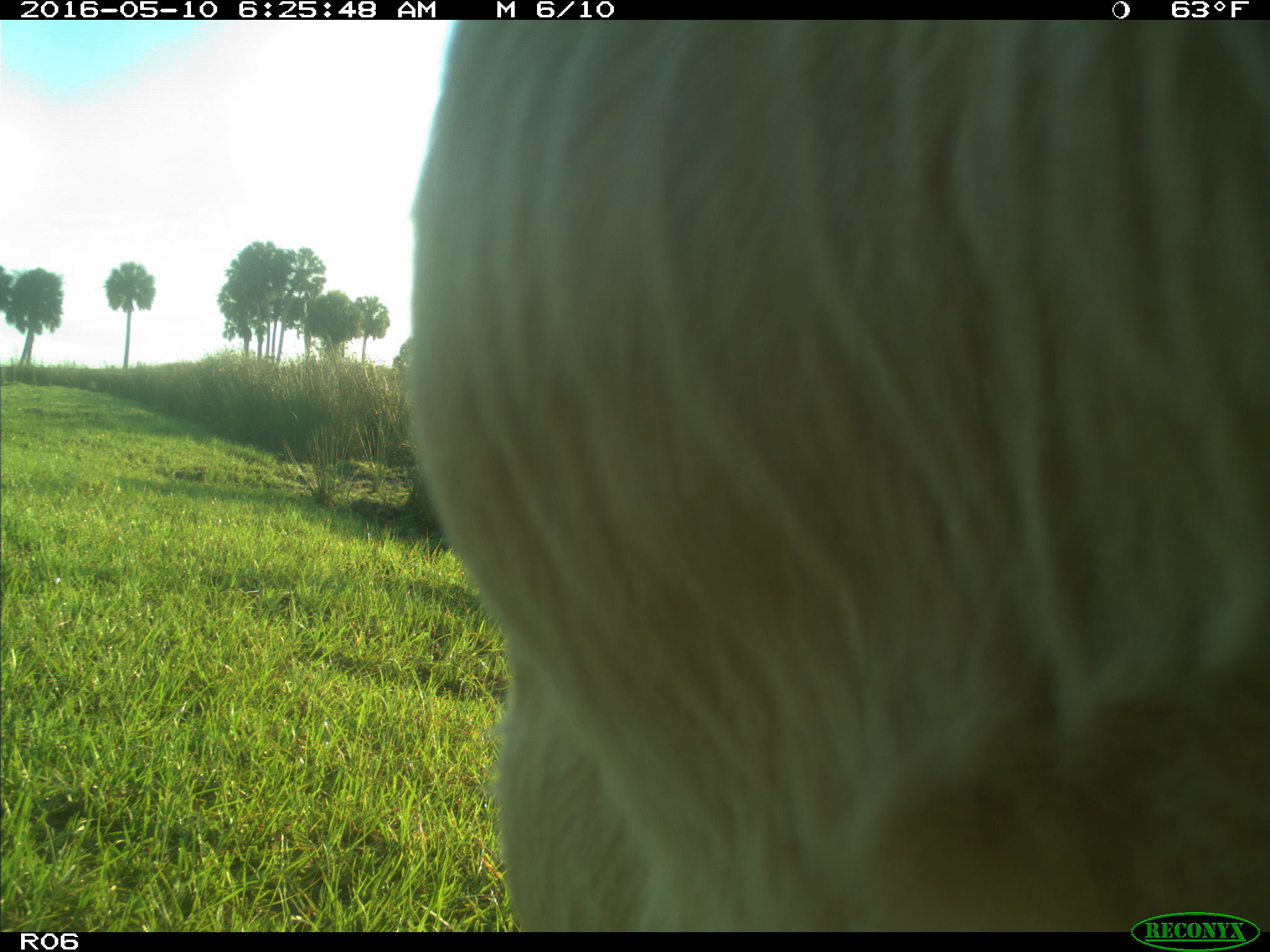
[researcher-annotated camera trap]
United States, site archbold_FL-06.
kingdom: Animalia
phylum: Chordata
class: Mammalia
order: Artiodactyla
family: Bovidae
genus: Bos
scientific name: Bos taurus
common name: domestic cow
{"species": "Bos taurus (domestic cow)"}